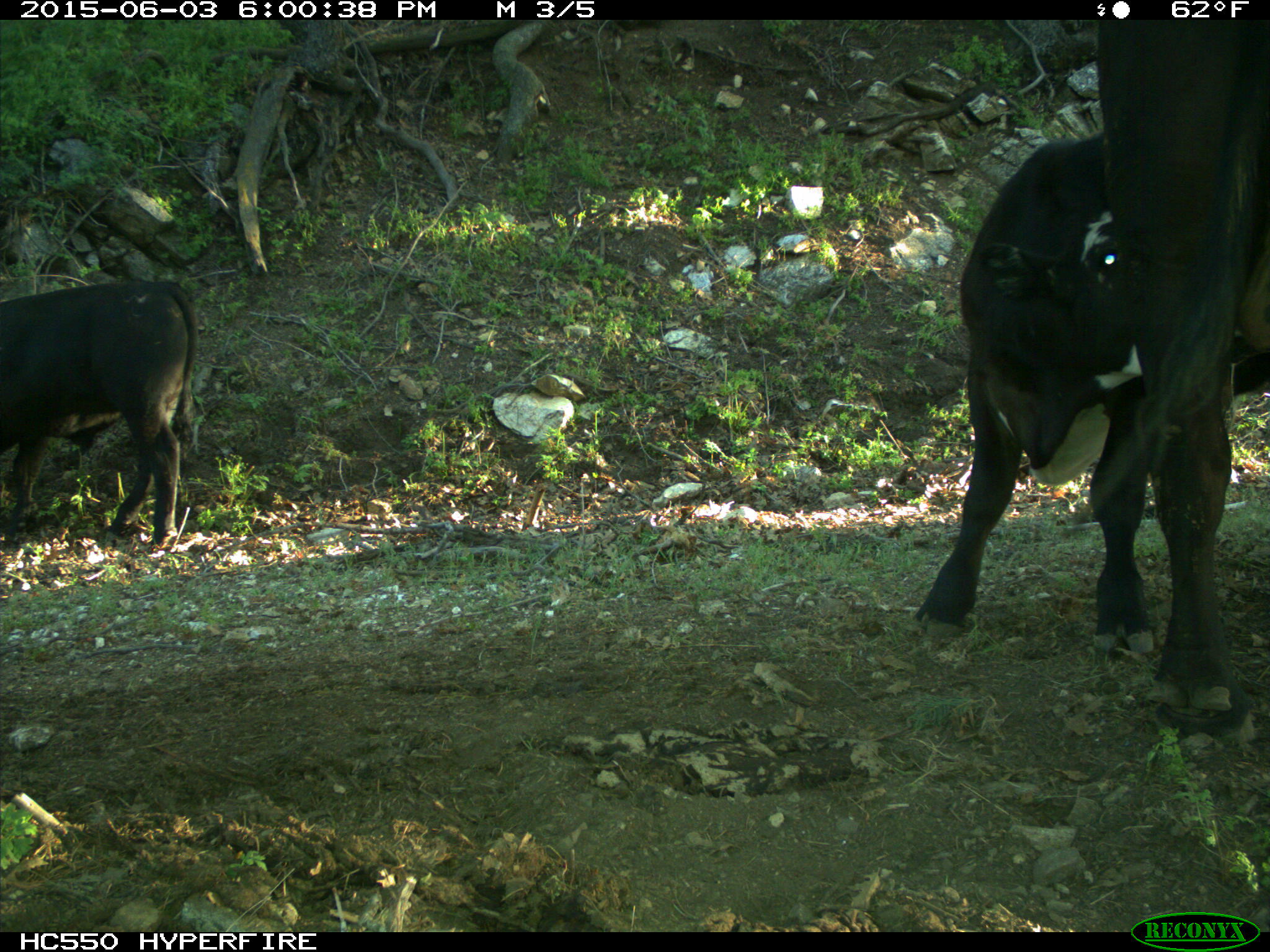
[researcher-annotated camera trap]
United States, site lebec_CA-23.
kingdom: Animalia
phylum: Chordata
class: Mammalia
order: Artiodactyla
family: Bovidae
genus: Bos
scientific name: Bos taurus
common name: domestic cow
Bos taurus (domestic cow).